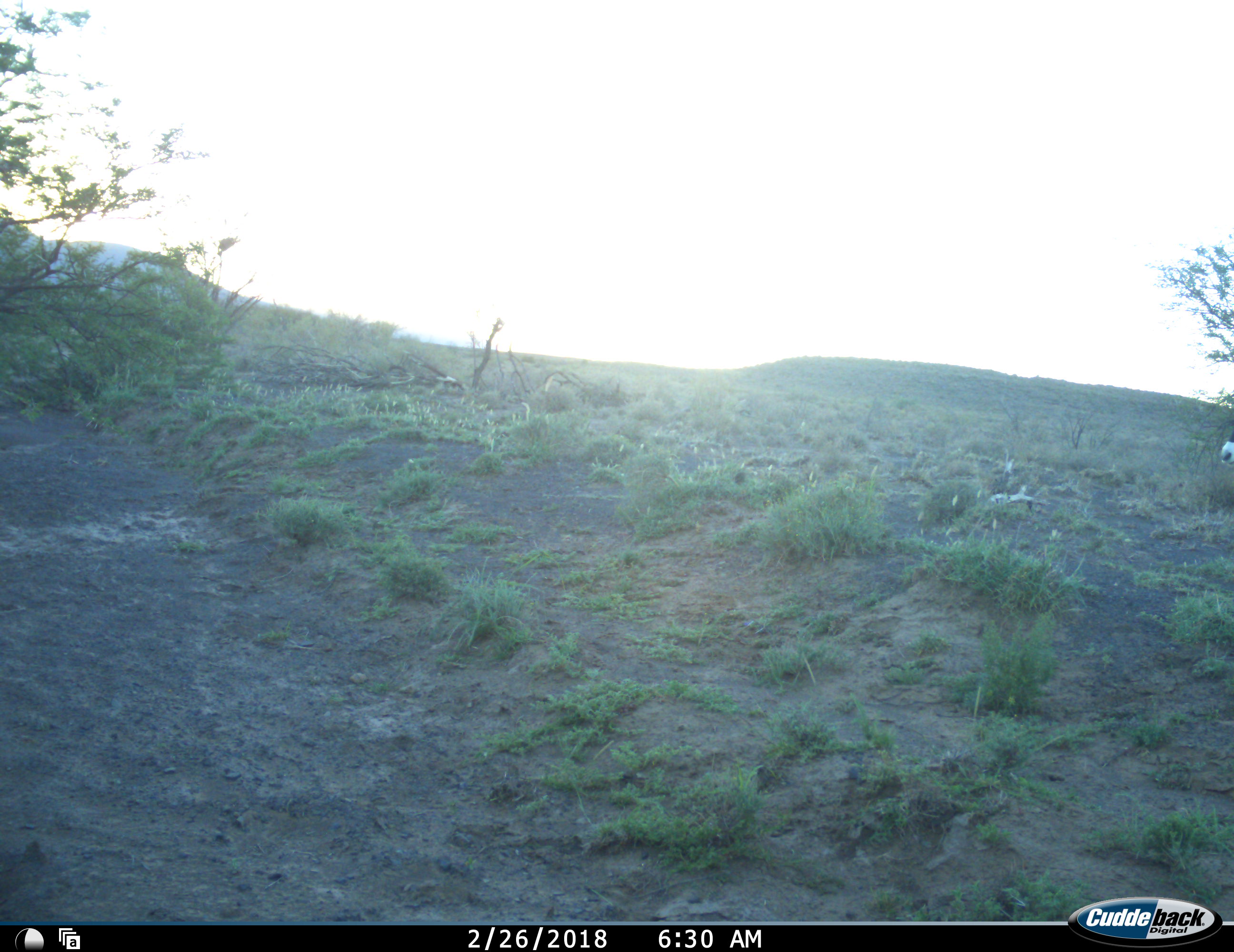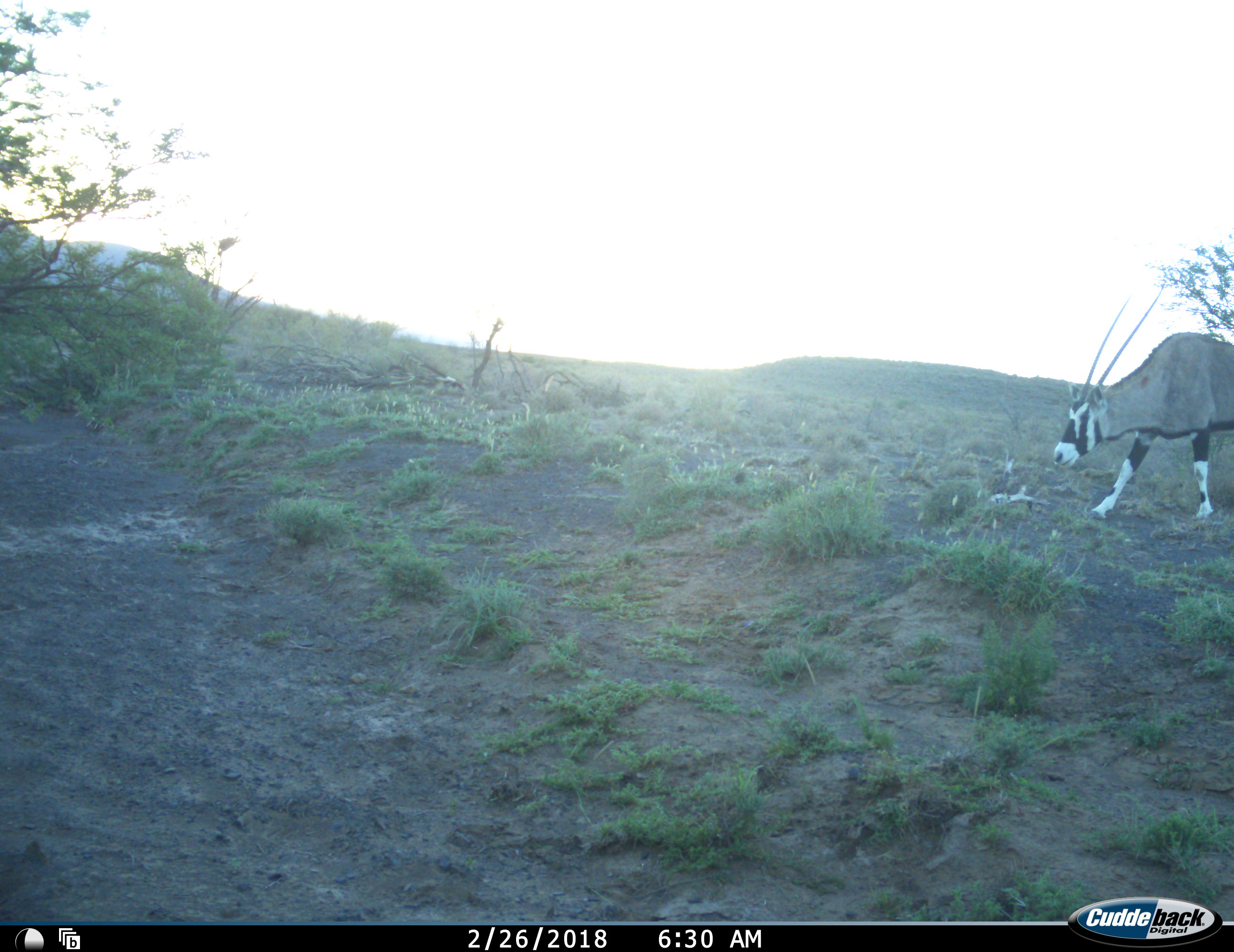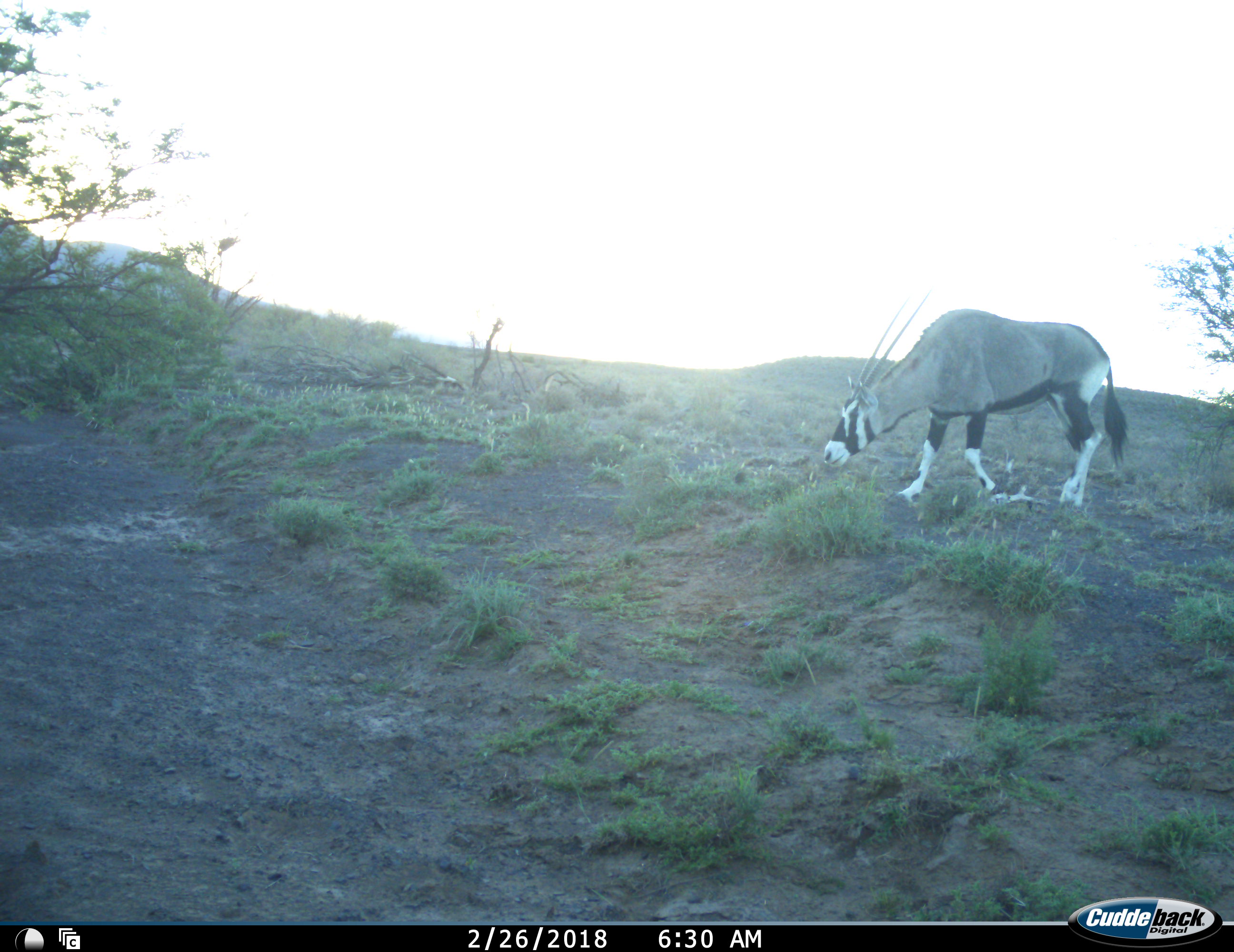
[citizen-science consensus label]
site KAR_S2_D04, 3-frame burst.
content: unidentified animal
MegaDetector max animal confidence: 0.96